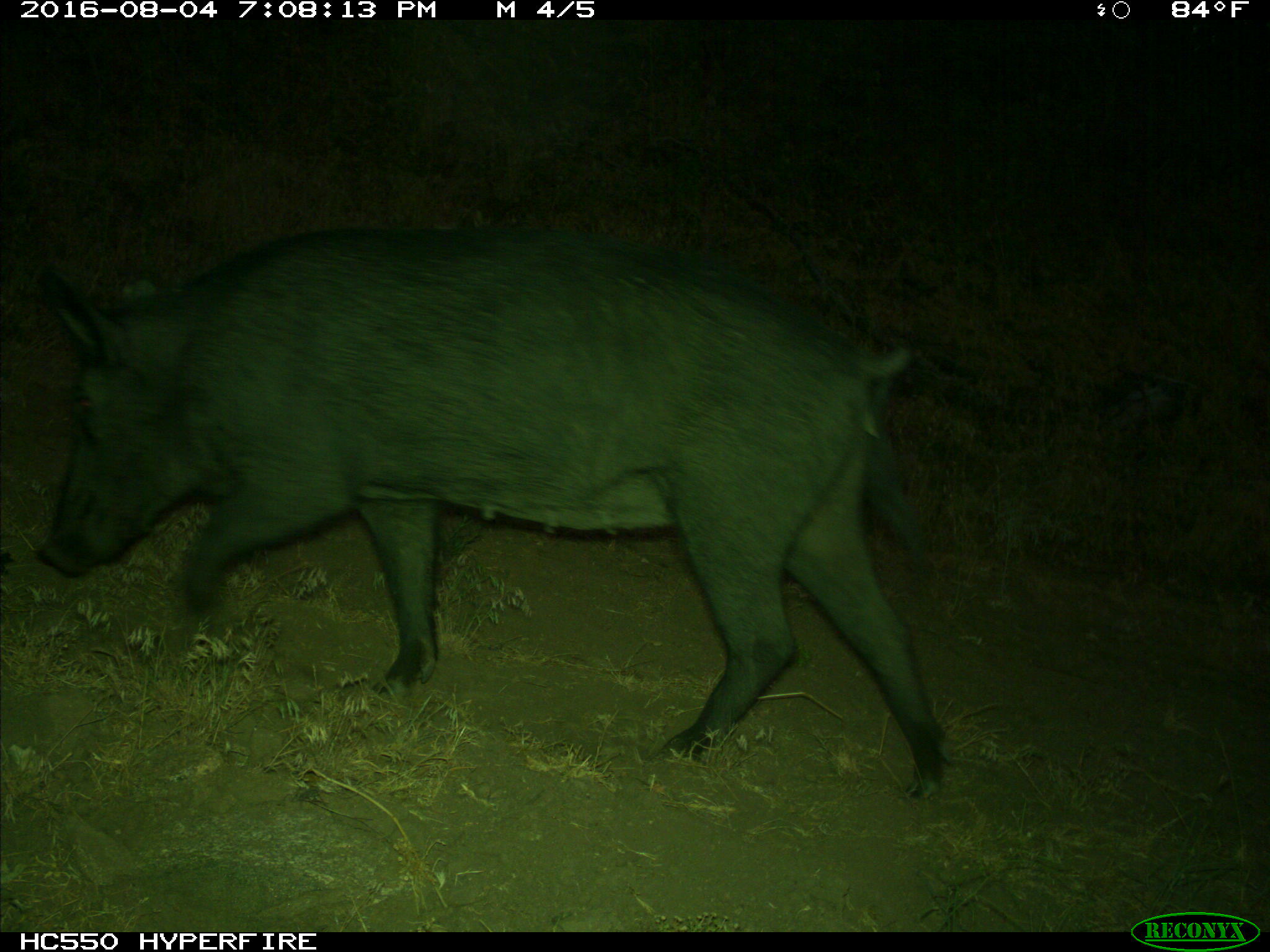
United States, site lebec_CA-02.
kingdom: Animalia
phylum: Chordata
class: Mammalia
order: Artiodactyla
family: Suidae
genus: Sus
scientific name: Sus scrofa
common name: wild boar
Sus scrofa (wild boar).